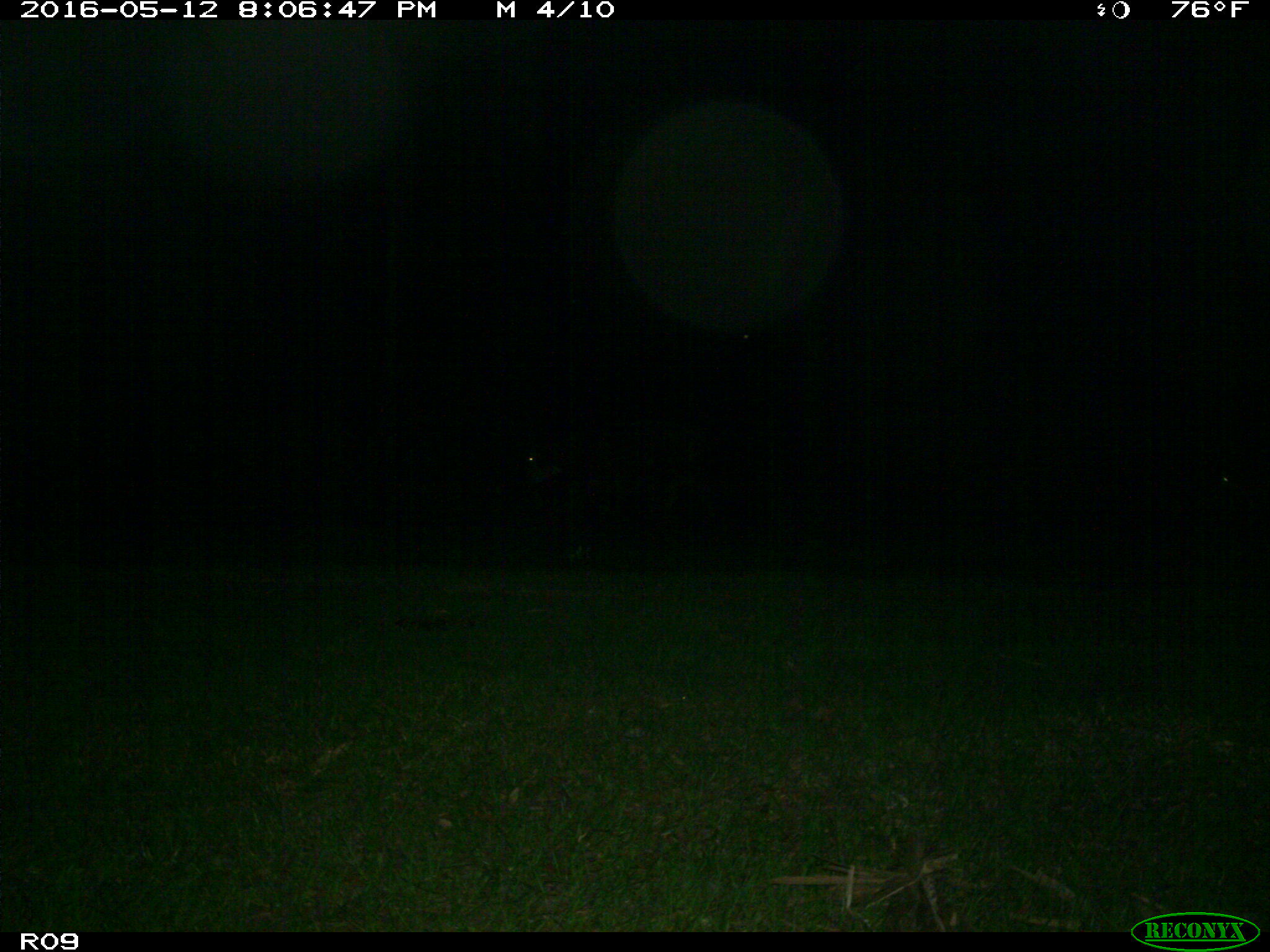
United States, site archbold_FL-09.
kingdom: Animalia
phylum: Chordata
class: Mammalia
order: Artiodactyla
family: Bovidae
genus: Bos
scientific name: Bos taurus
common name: domestic cow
Bos taurus (domestic cow).